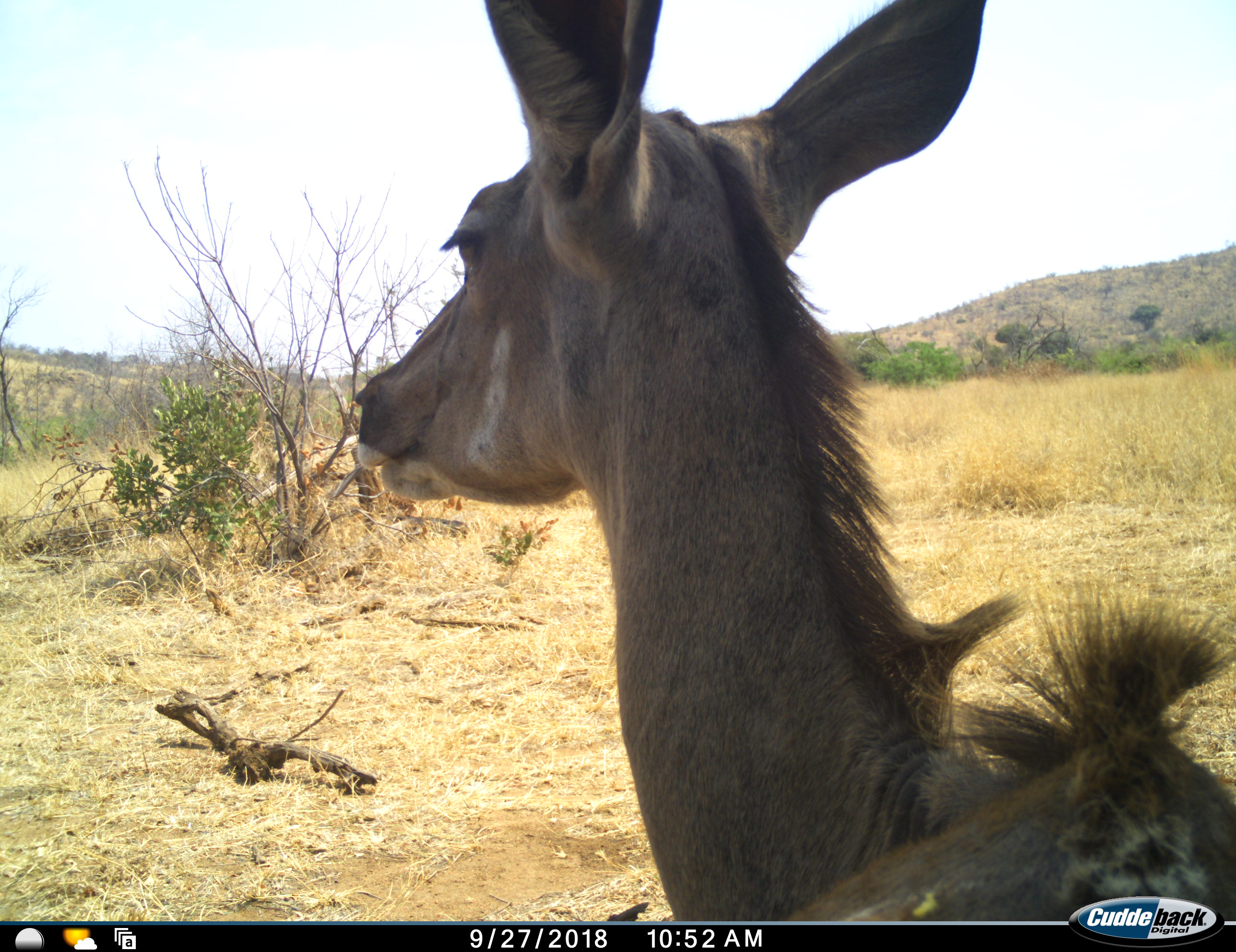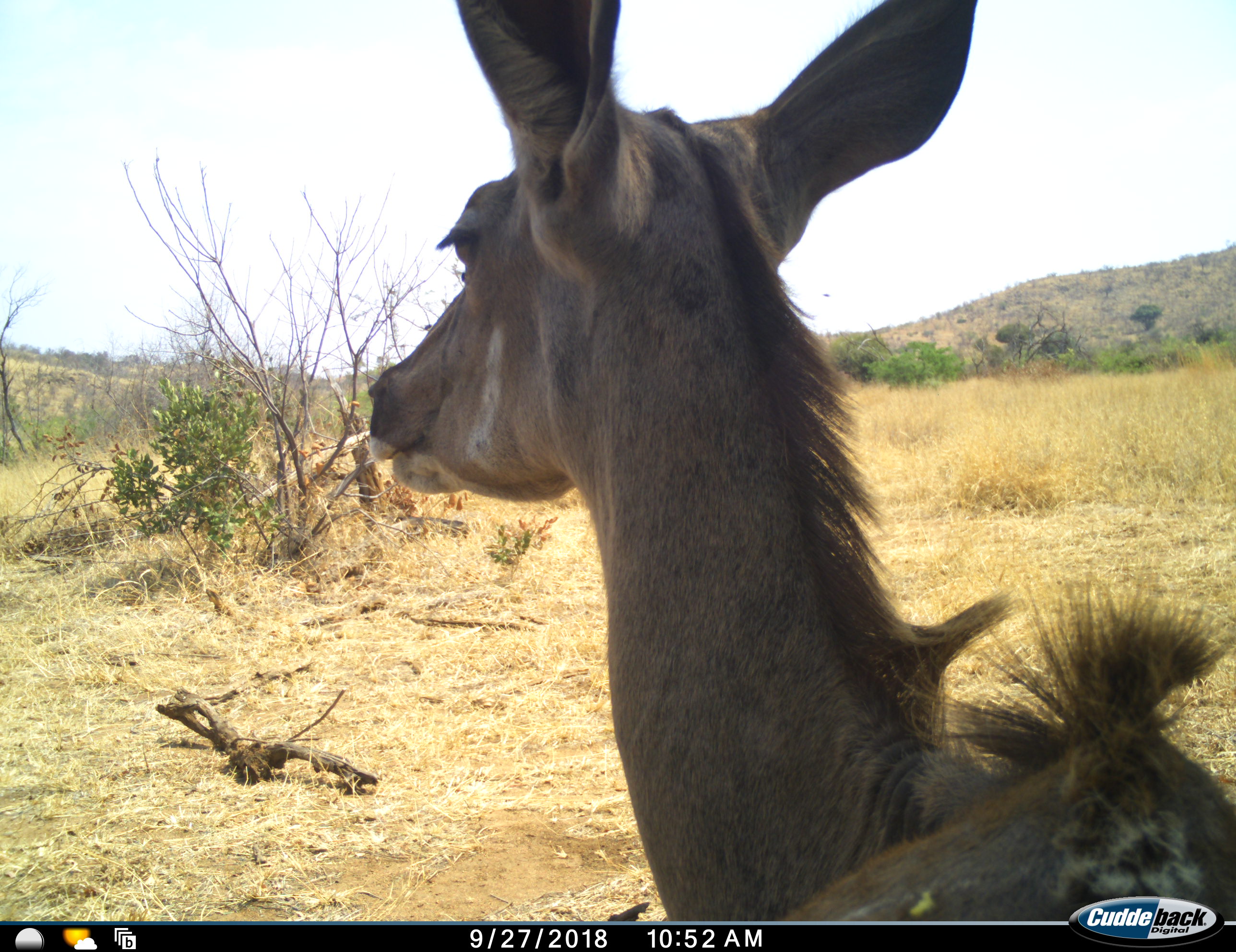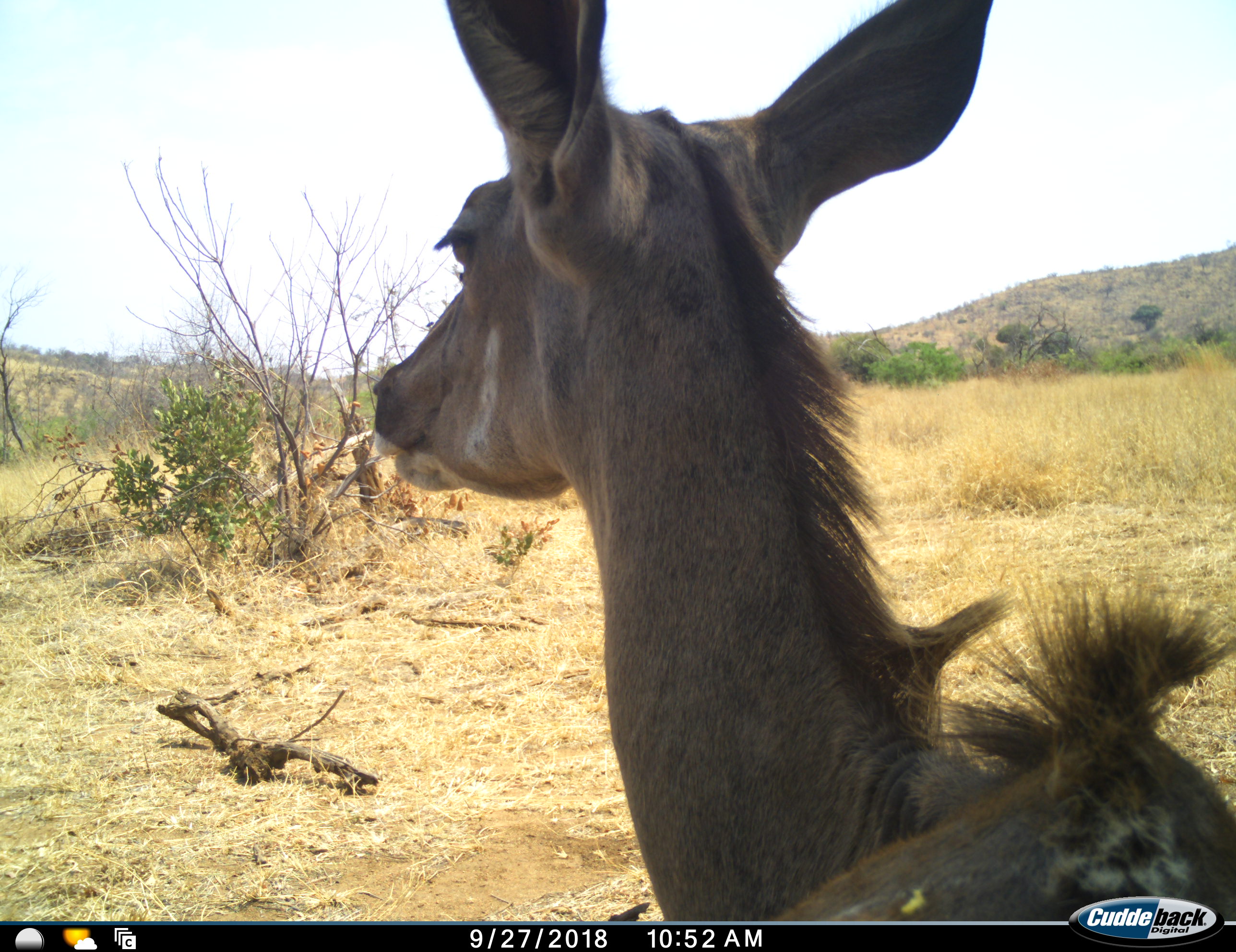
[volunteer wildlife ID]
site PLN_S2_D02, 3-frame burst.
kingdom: Animalia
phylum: Chordata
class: Mammalia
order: Artiodactyla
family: Bovidae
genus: Tragelaphus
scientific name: Tragelaphus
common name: kudu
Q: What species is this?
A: Kudu (Tragelaphus).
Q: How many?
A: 1.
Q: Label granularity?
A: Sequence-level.